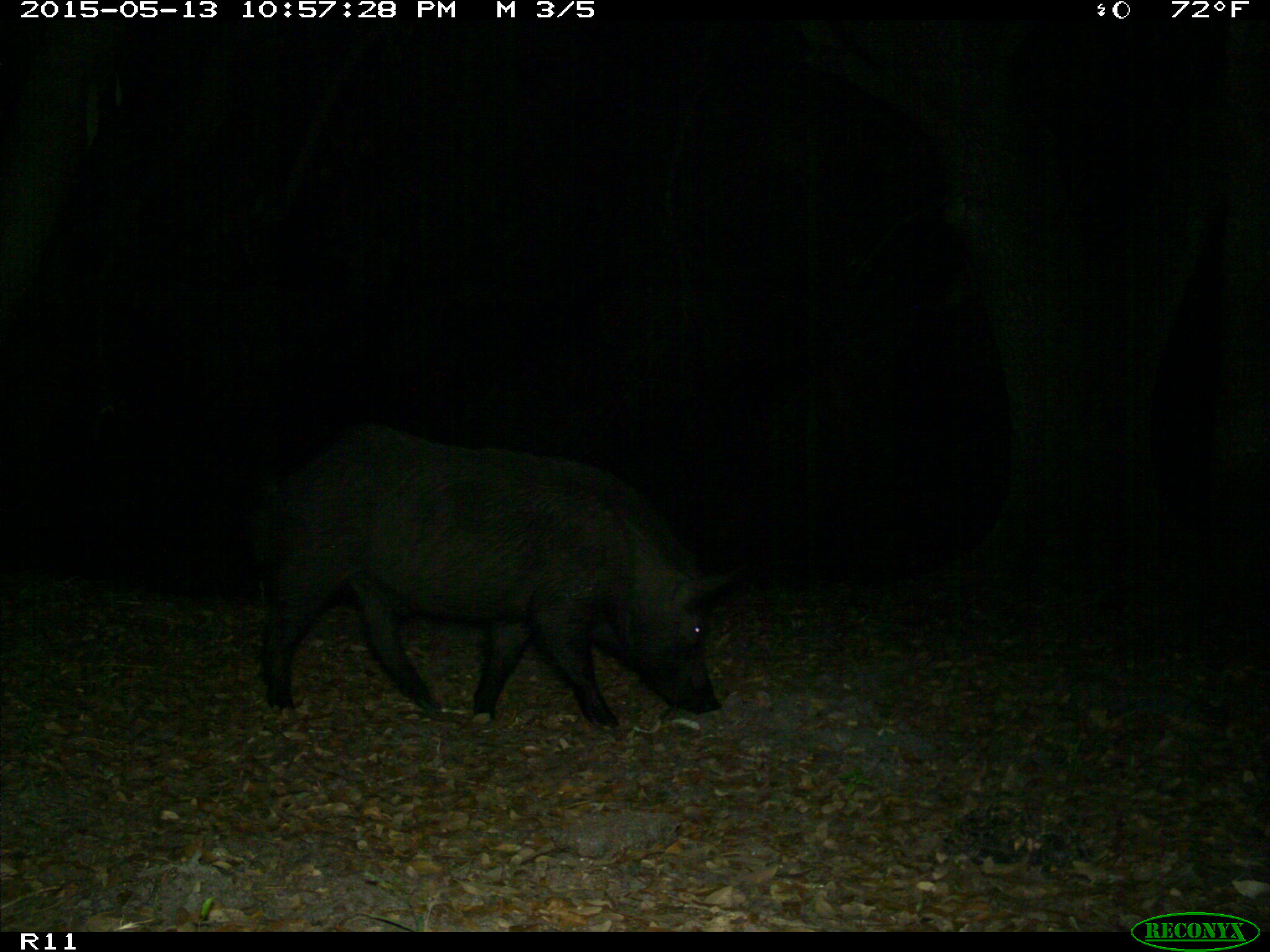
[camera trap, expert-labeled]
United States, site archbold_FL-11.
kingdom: Animalia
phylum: Chordata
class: Mammalia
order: Artiodactyla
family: Suidae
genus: Sus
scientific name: Sus scrofa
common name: wild boar